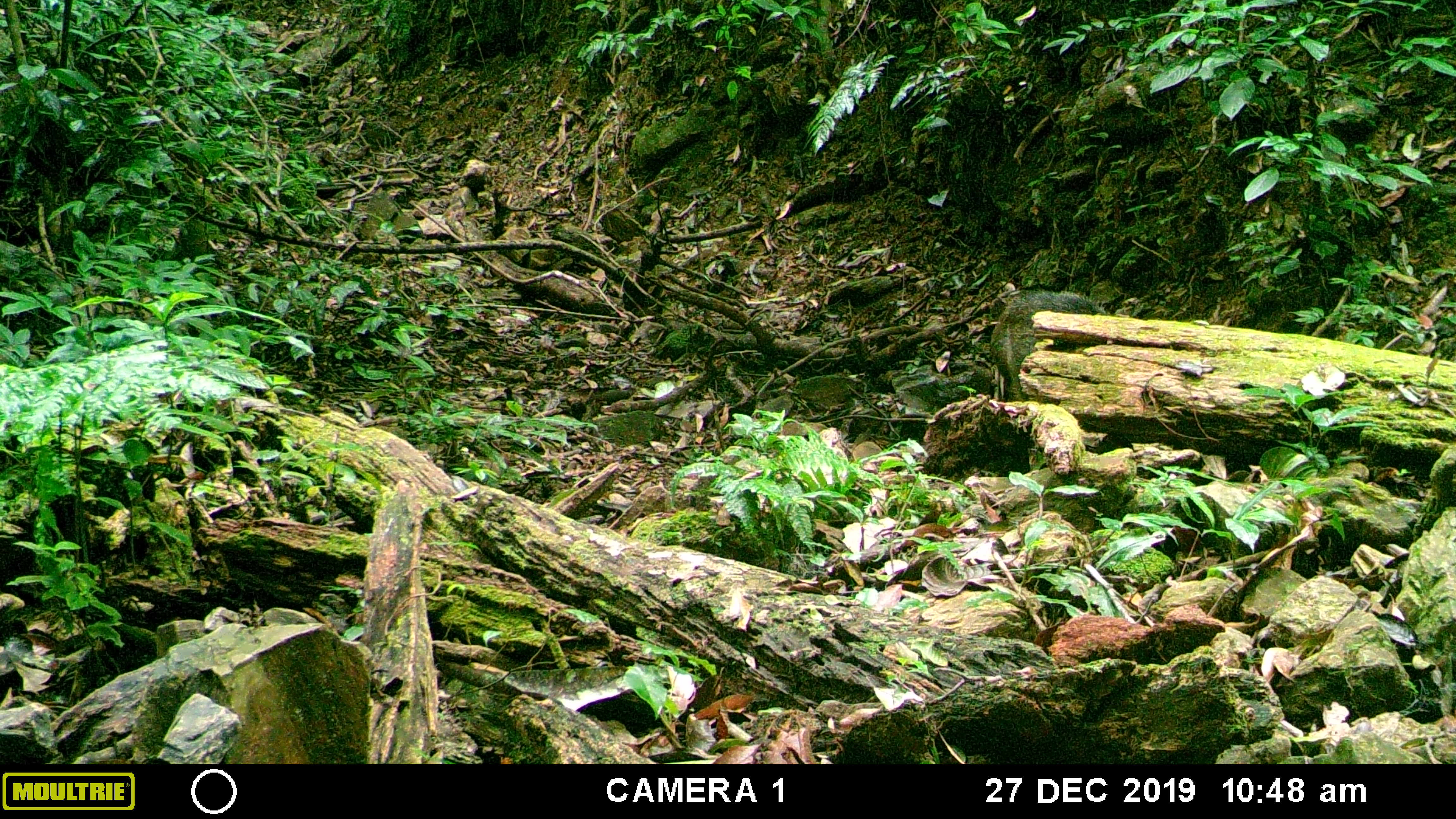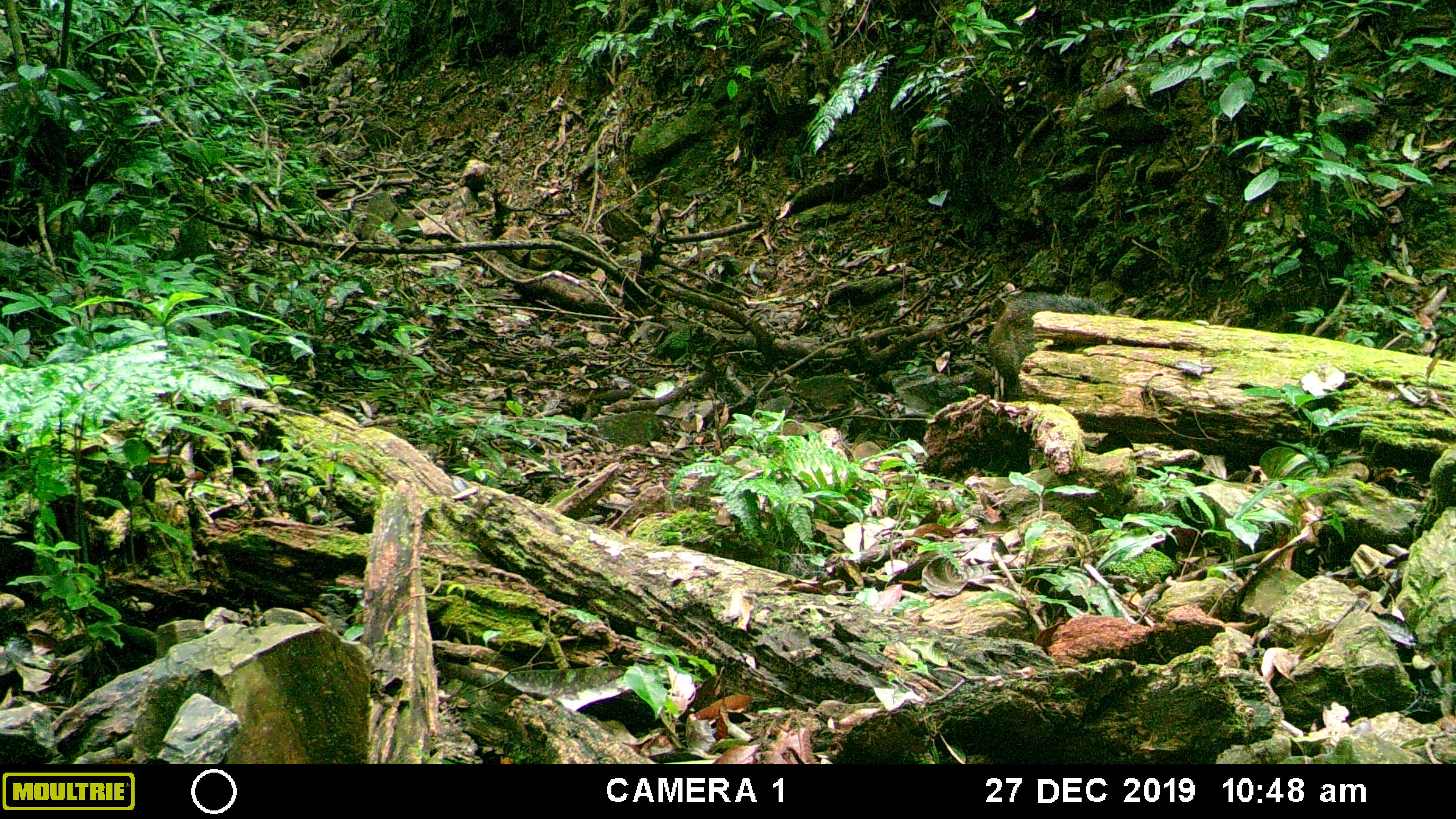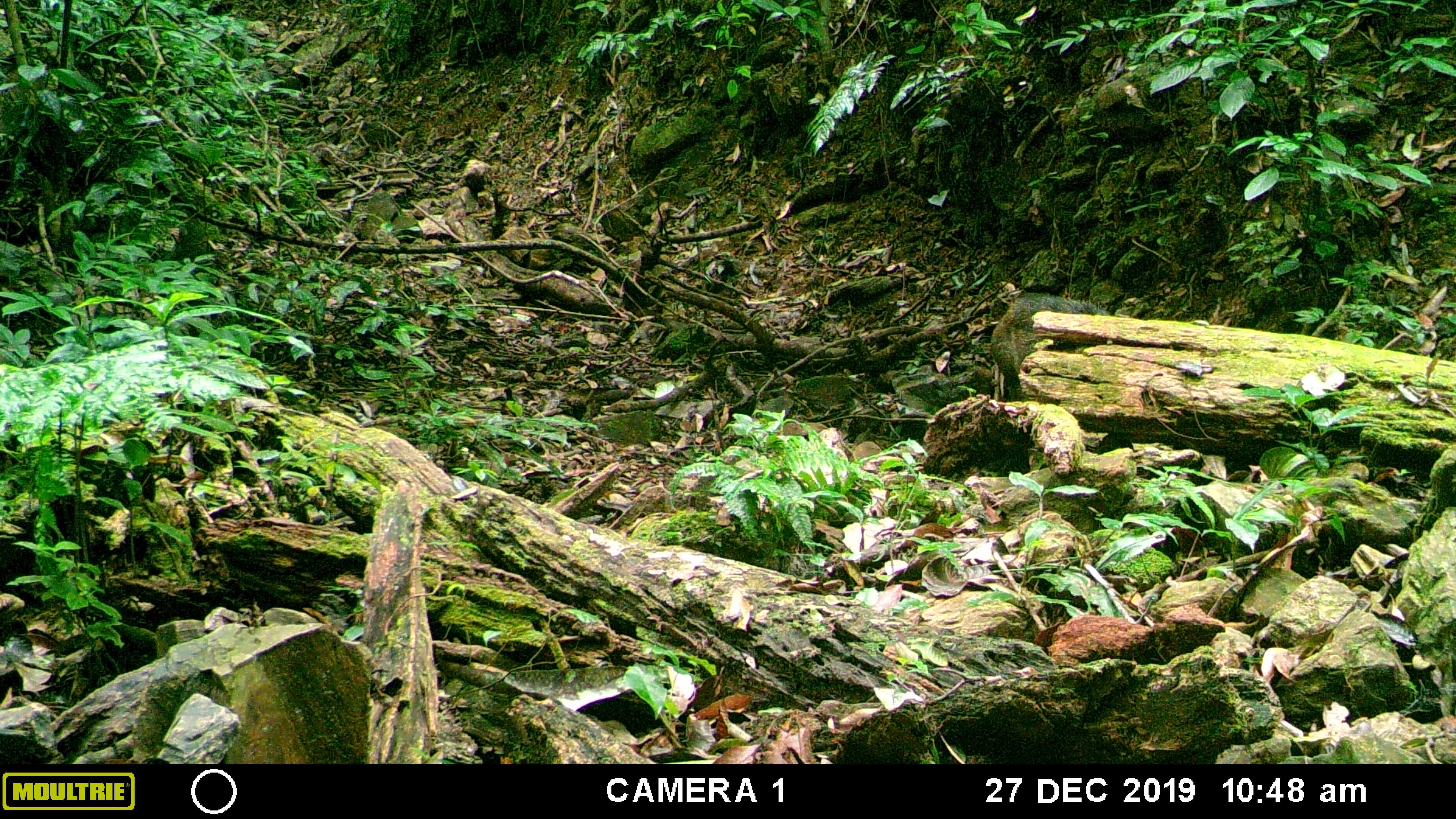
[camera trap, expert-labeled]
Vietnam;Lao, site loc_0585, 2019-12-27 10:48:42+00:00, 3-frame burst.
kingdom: Animalia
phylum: Chordata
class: Mammalia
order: Artiodactyla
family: Suidae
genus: Sus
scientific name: Sus scrofa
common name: eurasian wild pig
Eurasian wild pig (Sus scrofa). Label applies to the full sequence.